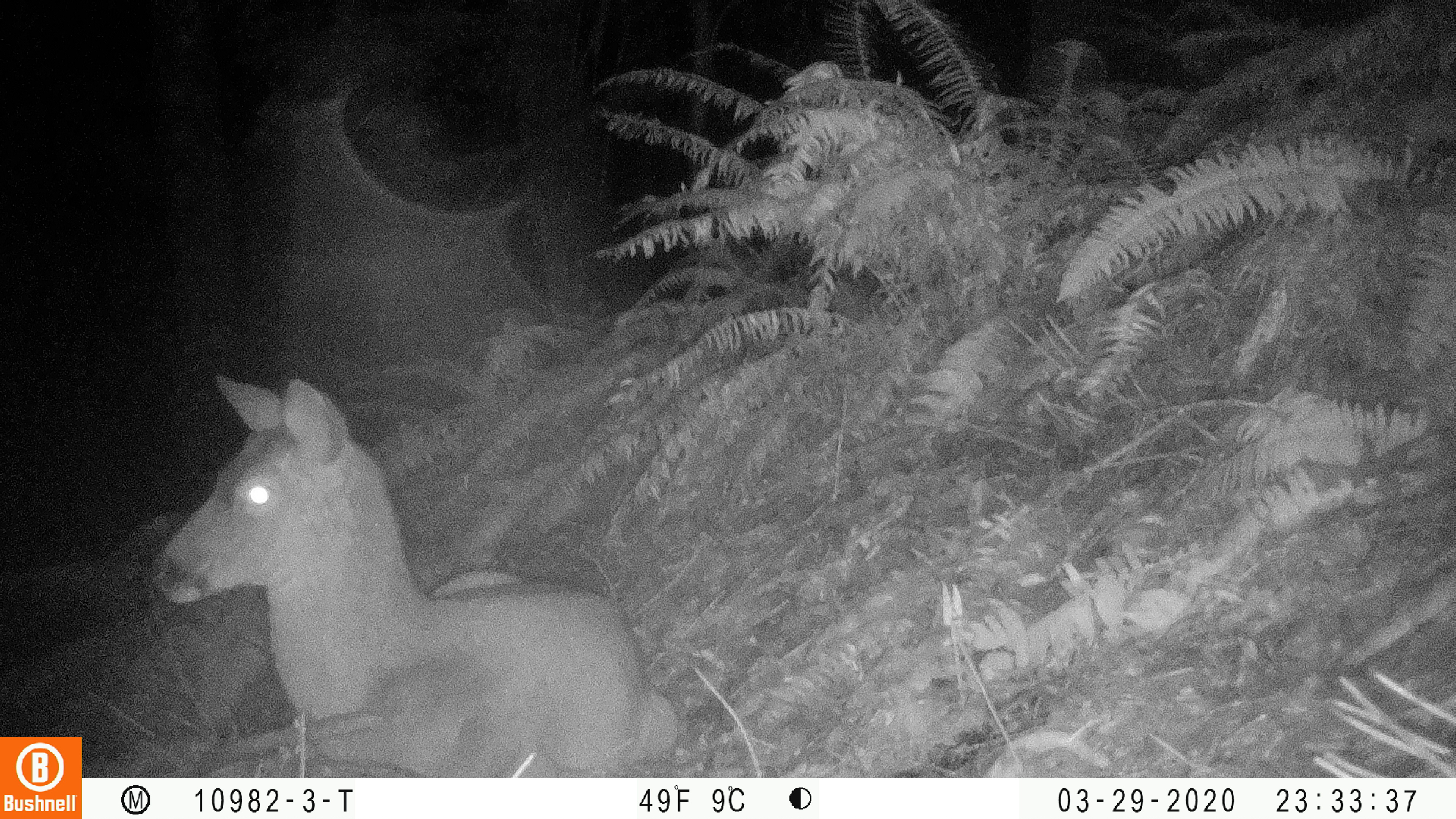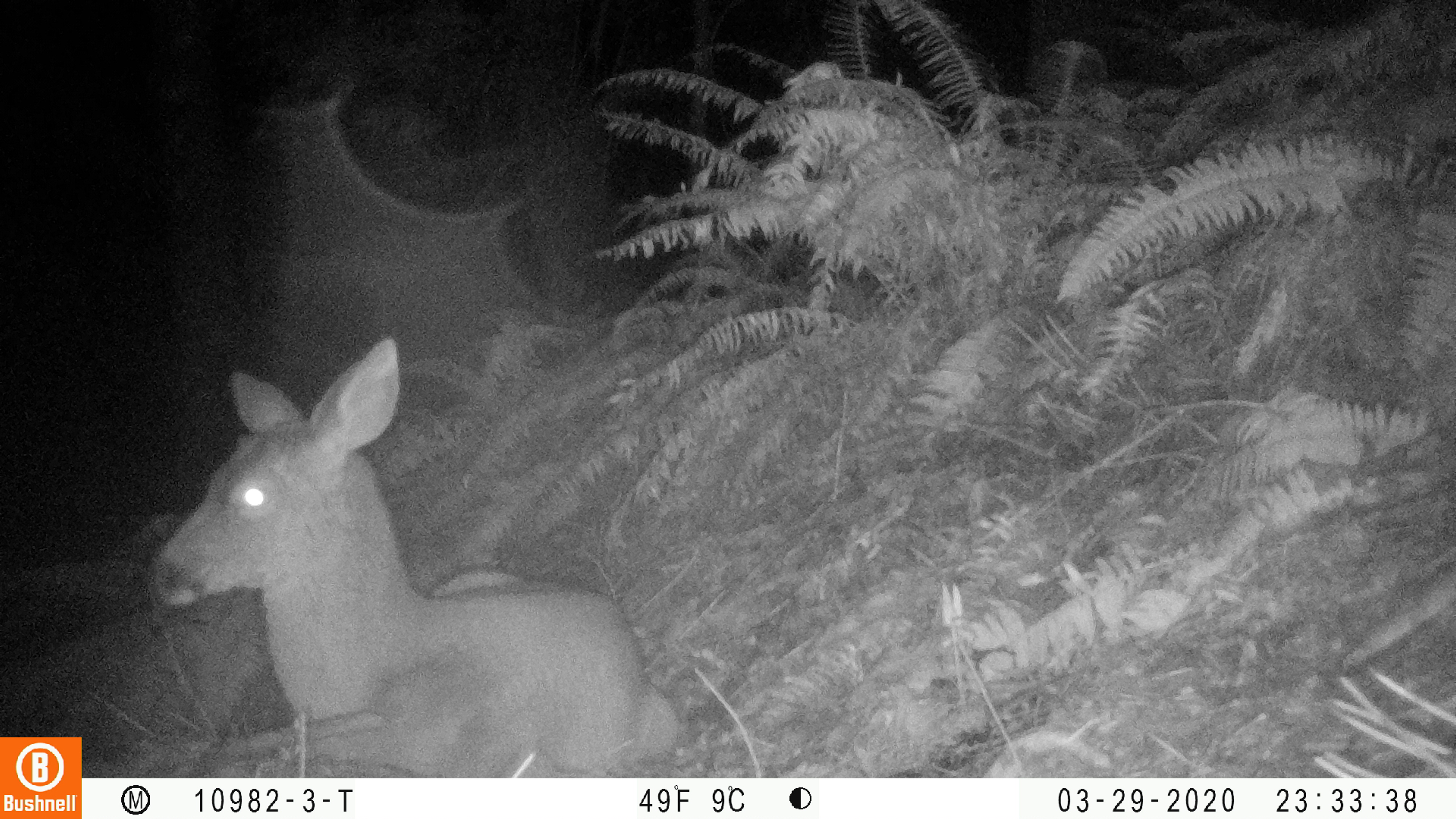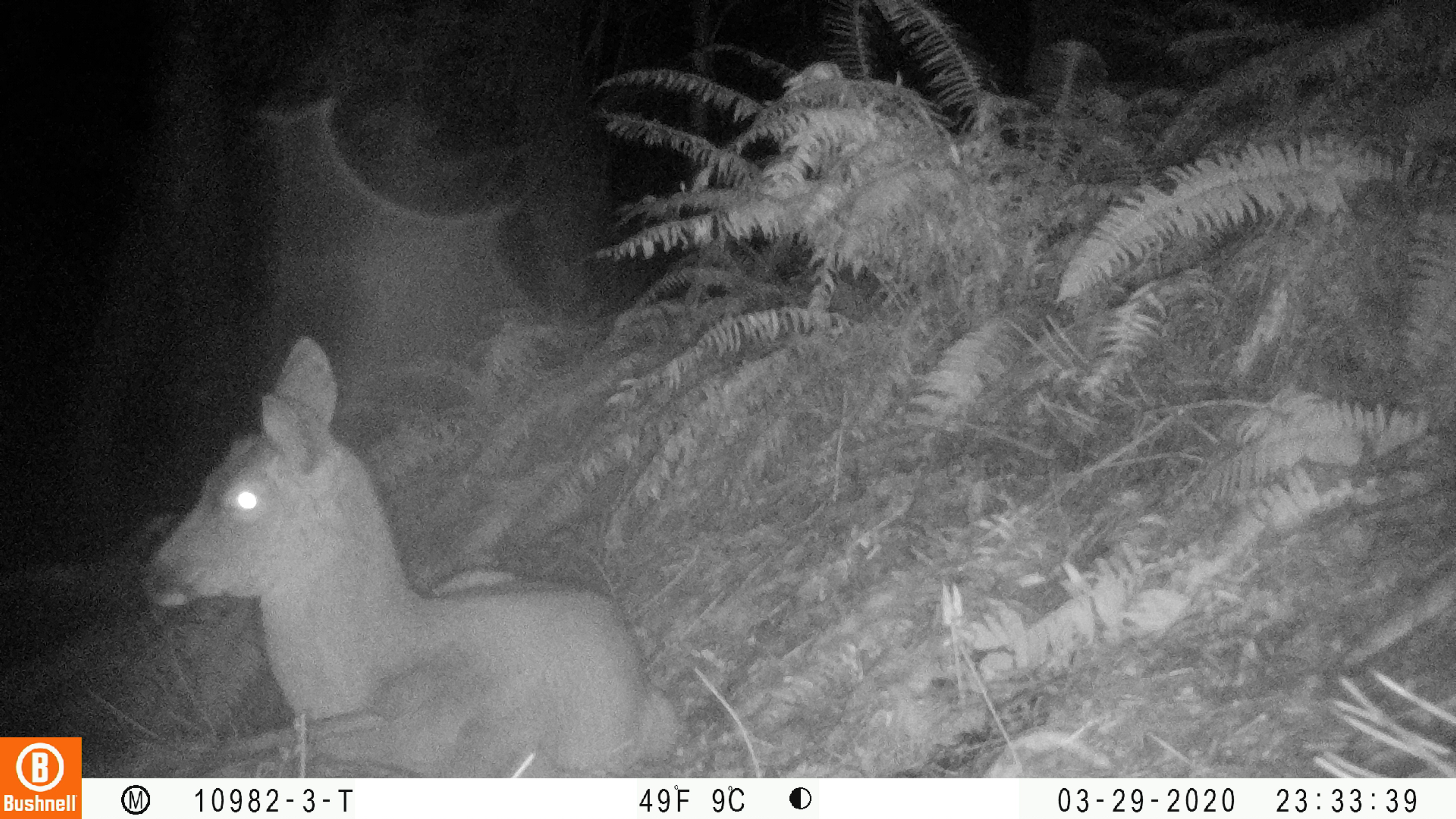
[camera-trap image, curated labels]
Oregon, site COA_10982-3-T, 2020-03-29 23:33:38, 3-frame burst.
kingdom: Animalia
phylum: Chordata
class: Mammalia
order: Artiodactyla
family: Cervidae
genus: Odocoileus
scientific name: Odocoileus hemionus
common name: black-tailed deer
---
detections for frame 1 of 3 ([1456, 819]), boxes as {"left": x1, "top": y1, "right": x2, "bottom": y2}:
black-tailed deer: {"left": 152, "top": 361, "right": 692, "bottom": 766}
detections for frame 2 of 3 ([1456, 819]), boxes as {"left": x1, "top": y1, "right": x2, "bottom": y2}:
black-tailed deer: {"left": 139, "top": 325, "right": 681, "bottom": 768}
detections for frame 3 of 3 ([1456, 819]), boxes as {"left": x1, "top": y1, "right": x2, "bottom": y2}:
black-tailed deer: {"left": 135, "top": 328, "right": 681, "bottom": 761}